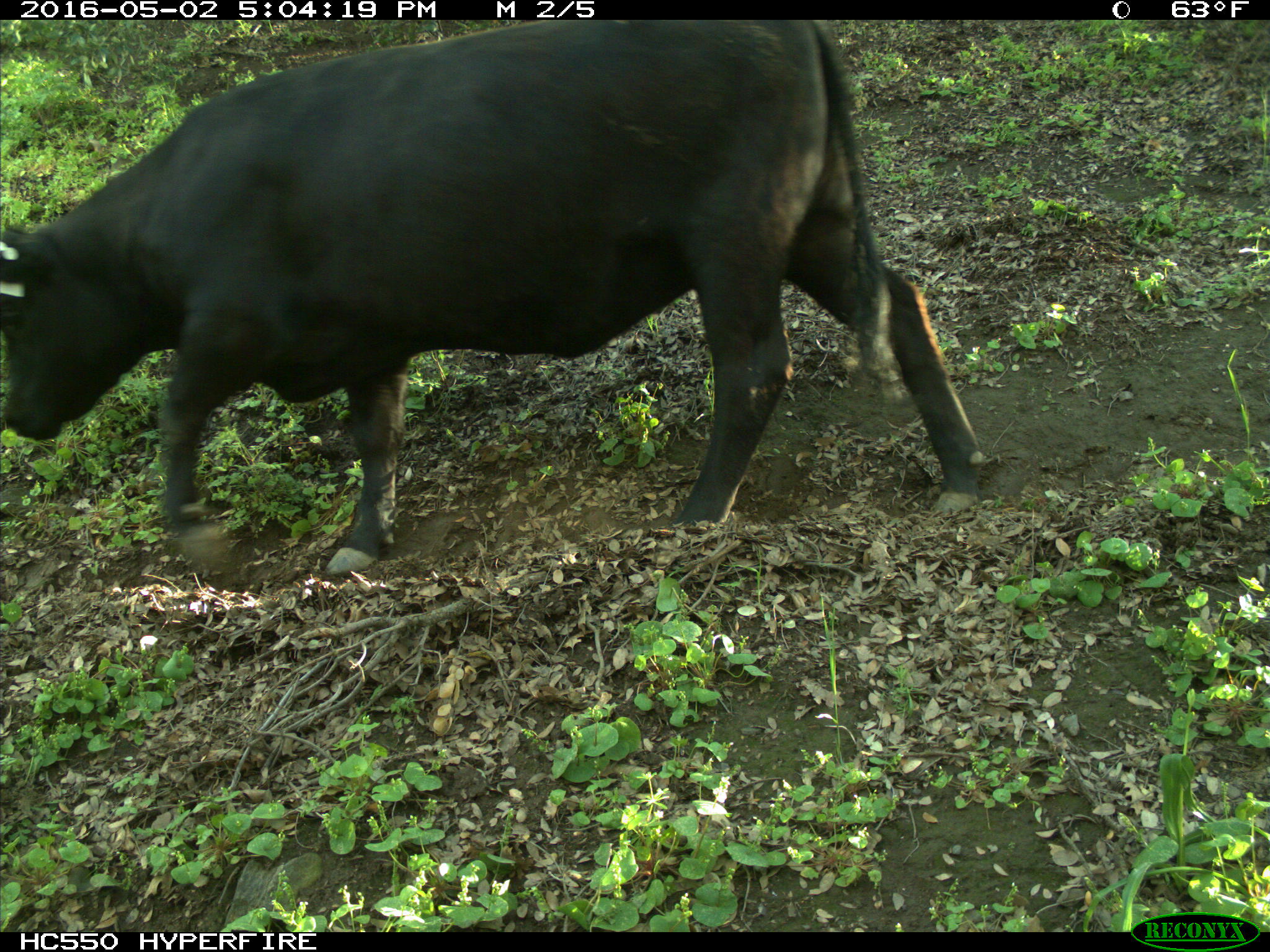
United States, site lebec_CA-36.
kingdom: Animalia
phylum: Chordata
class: Mammalia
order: Artiodactyla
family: Bovidae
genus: Bos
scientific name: Bos taurus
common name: domestic cow